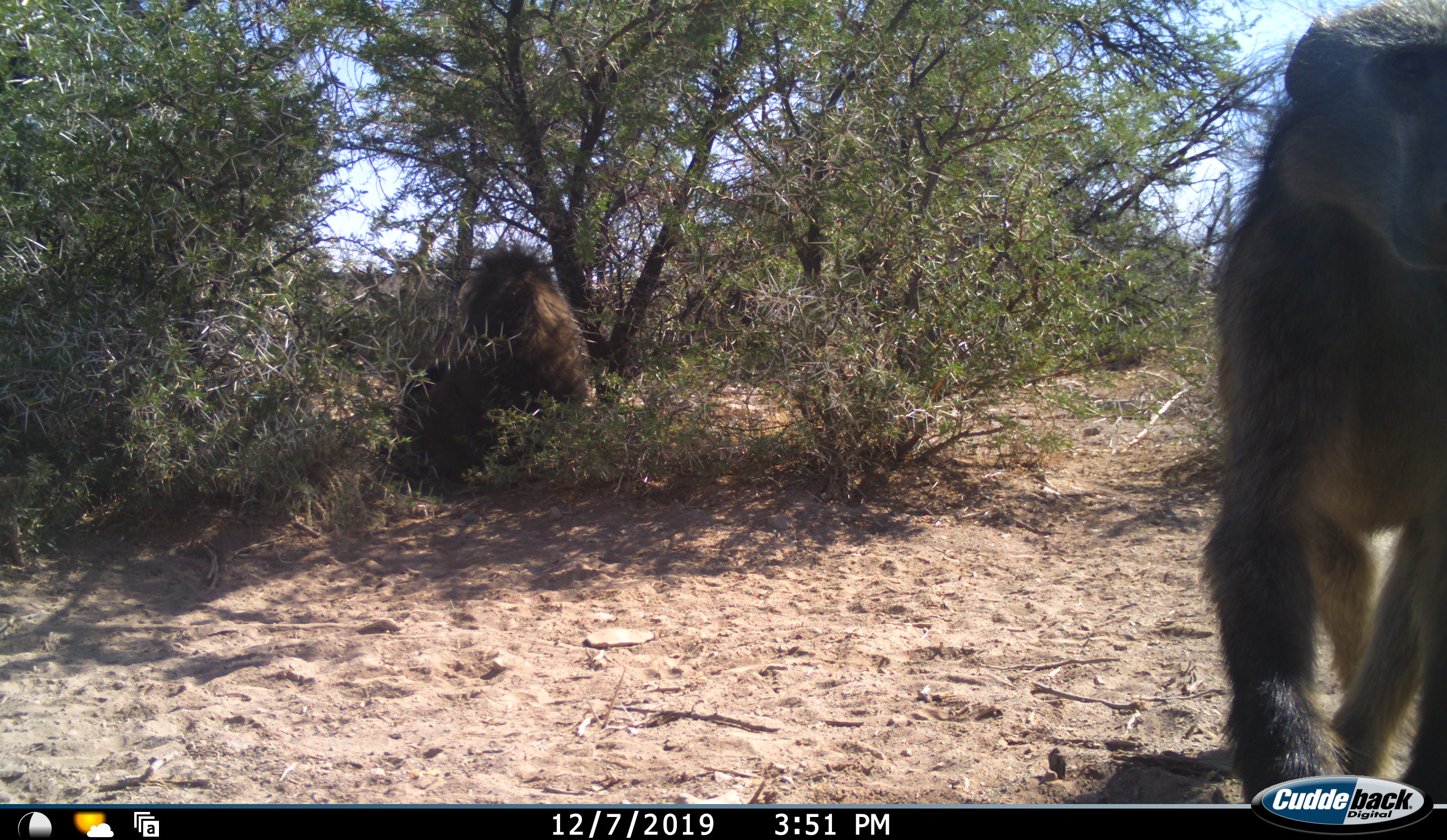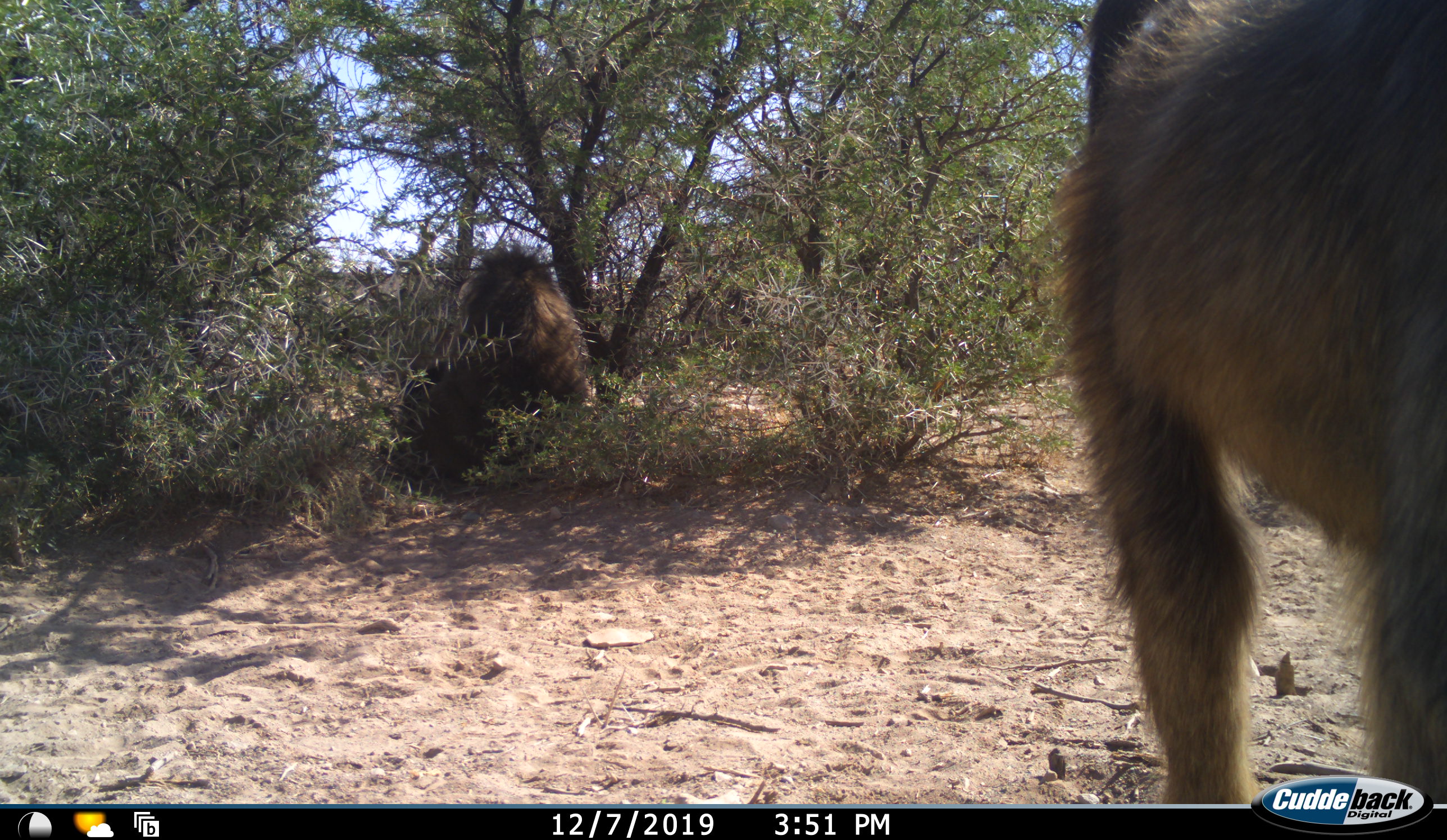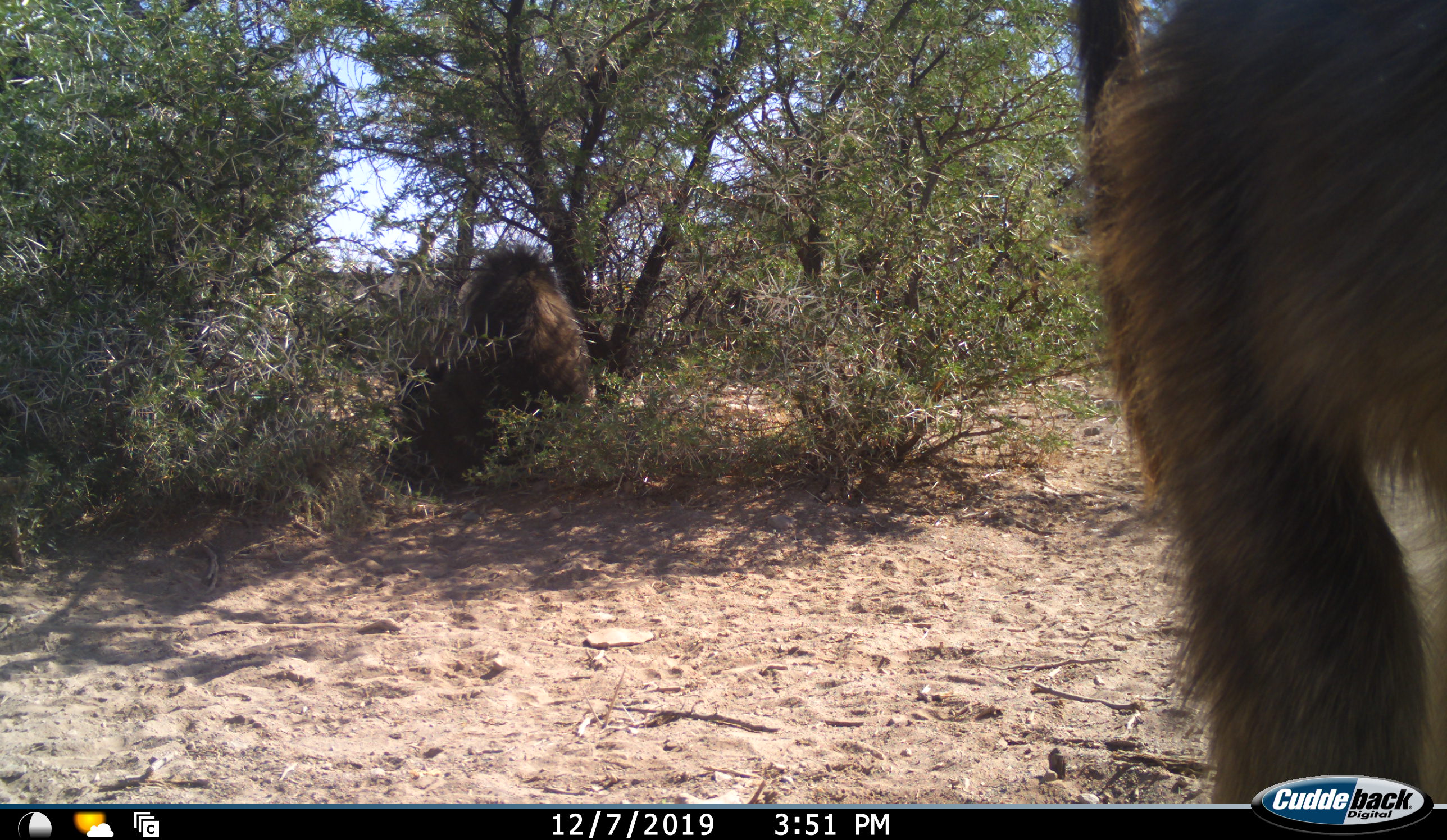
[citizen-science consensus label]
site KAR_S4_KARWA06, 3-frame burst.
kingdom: Animalia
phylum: Chordata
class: Mammalia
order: Primates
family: Cercopithecidae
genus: Papio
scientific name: Papio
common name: baboon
Baboon (Papio), count 2. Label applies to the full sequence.